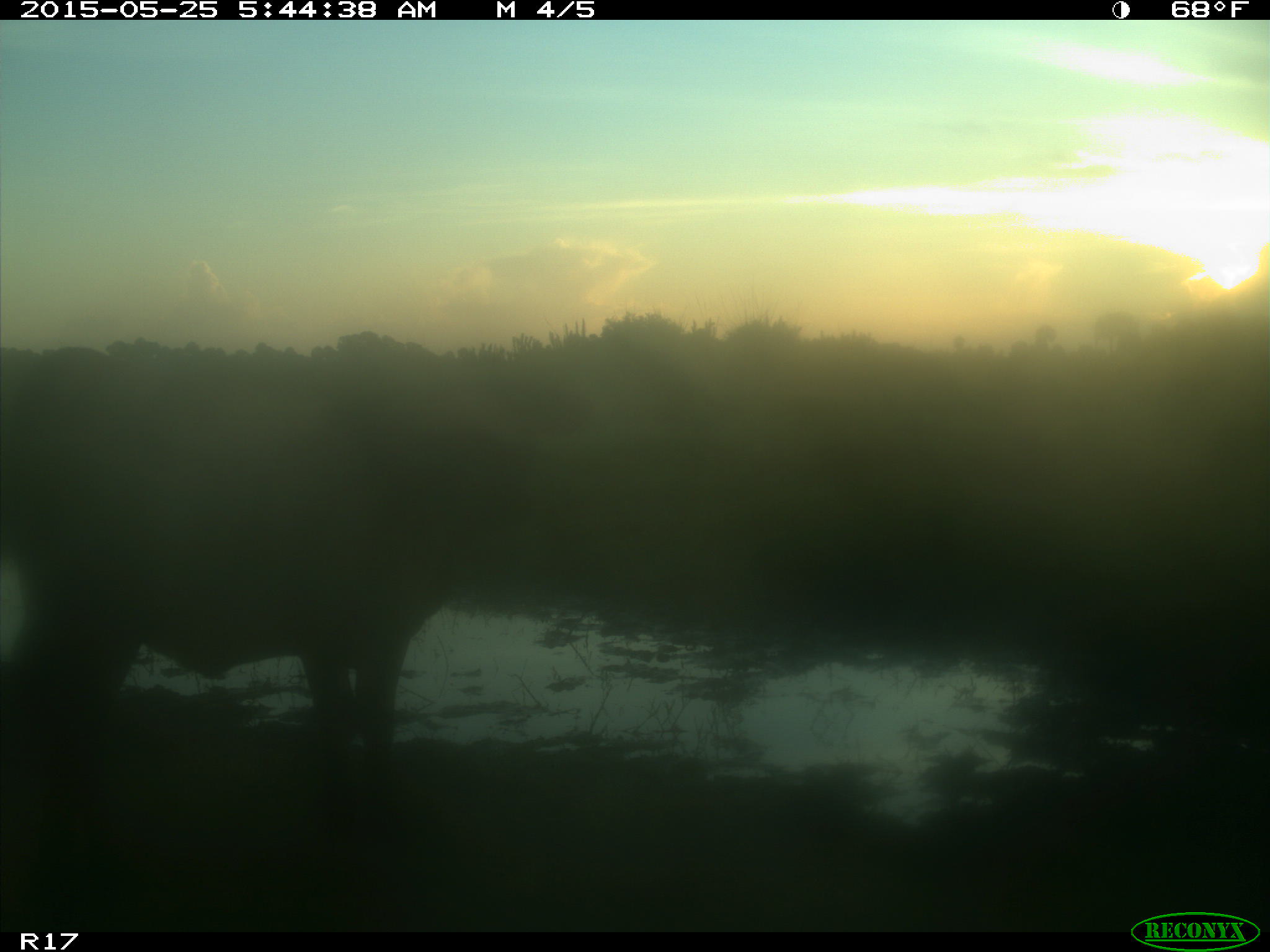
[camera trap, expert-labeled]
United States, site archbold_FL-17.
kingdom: Animalia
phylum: Chordata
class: Mammalia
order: Artiodactyla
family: Bovidae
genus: Bos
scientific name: Bos taurus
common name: domestic cow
Bos taurus (domestic cow).